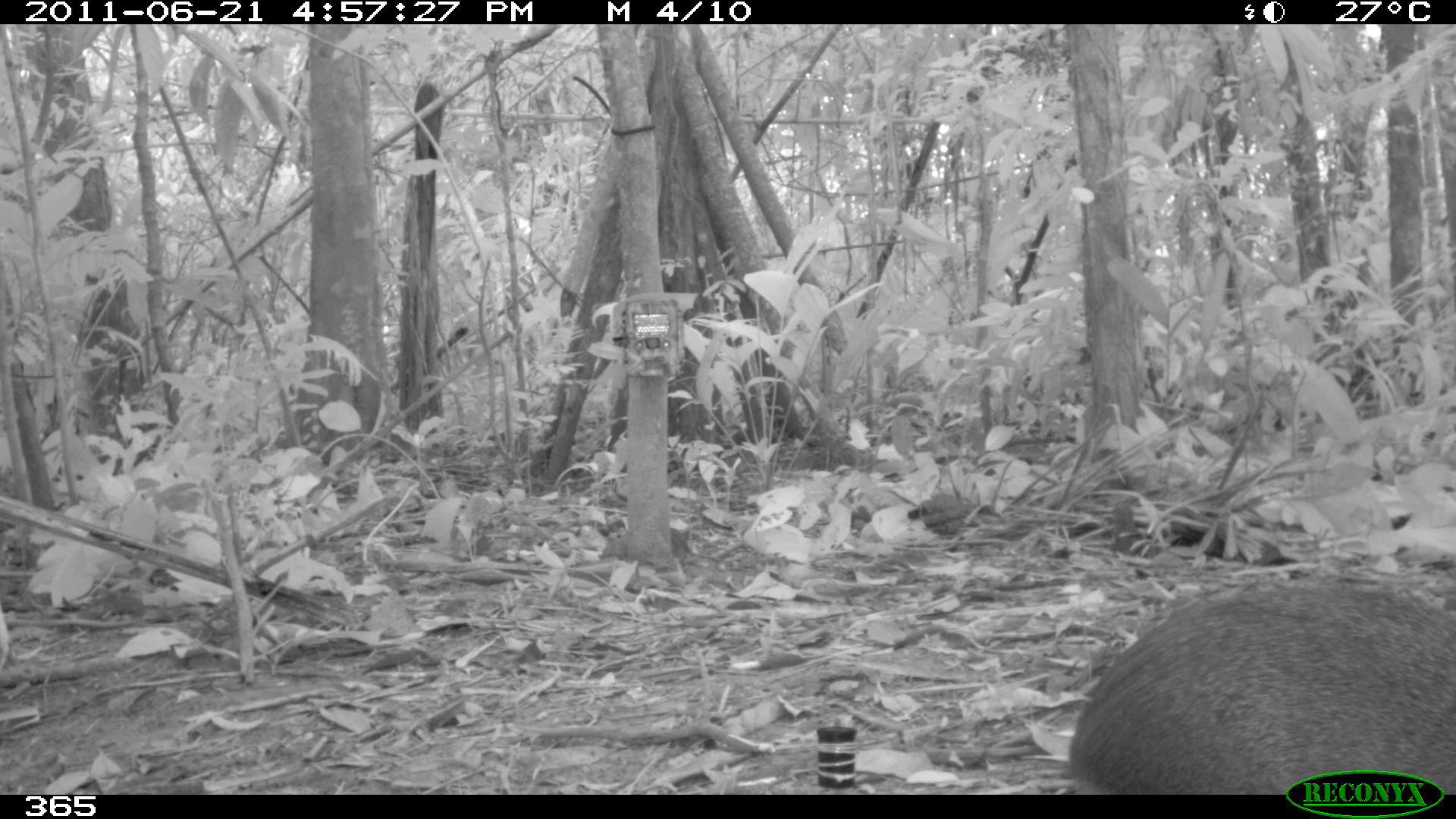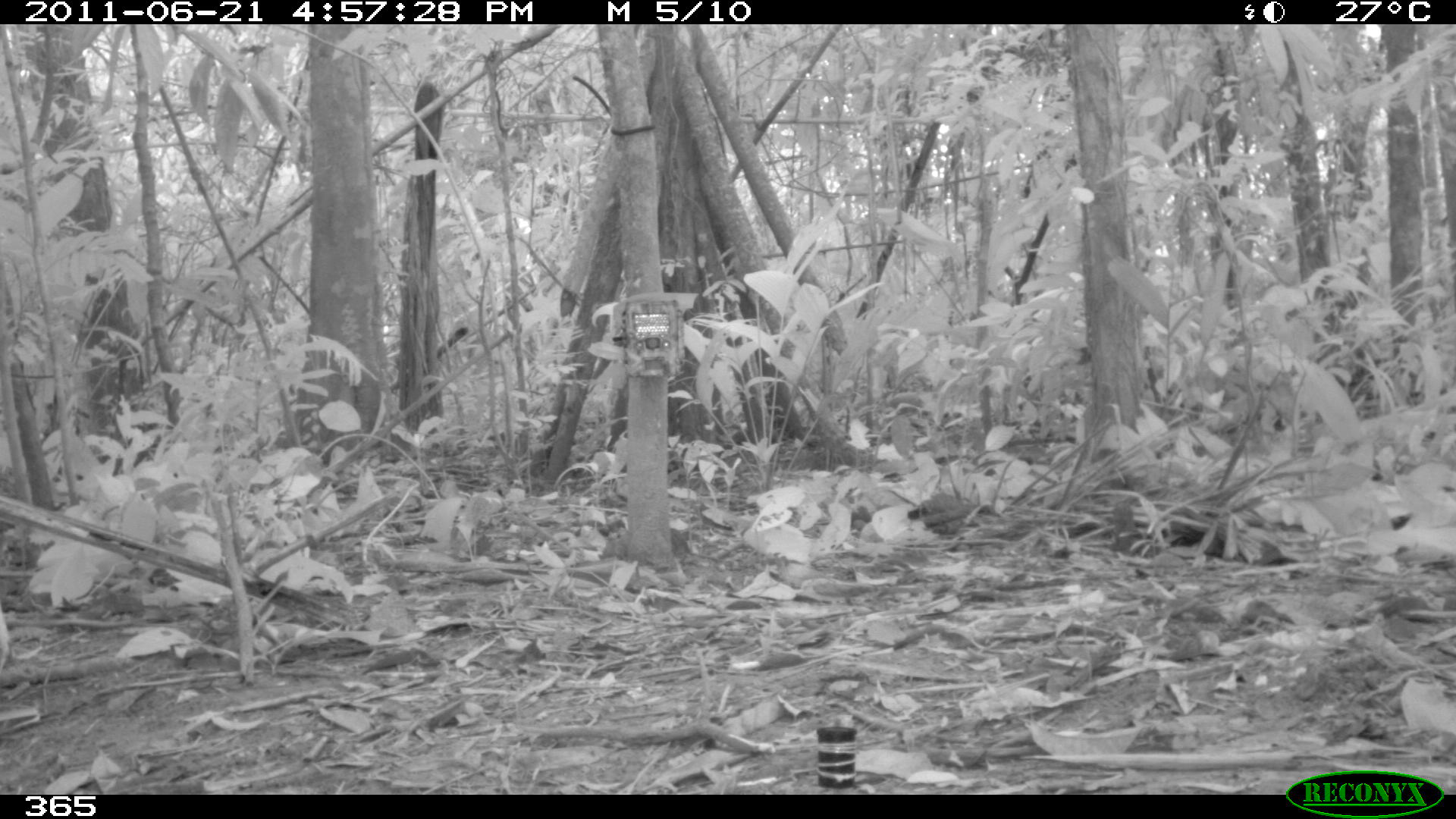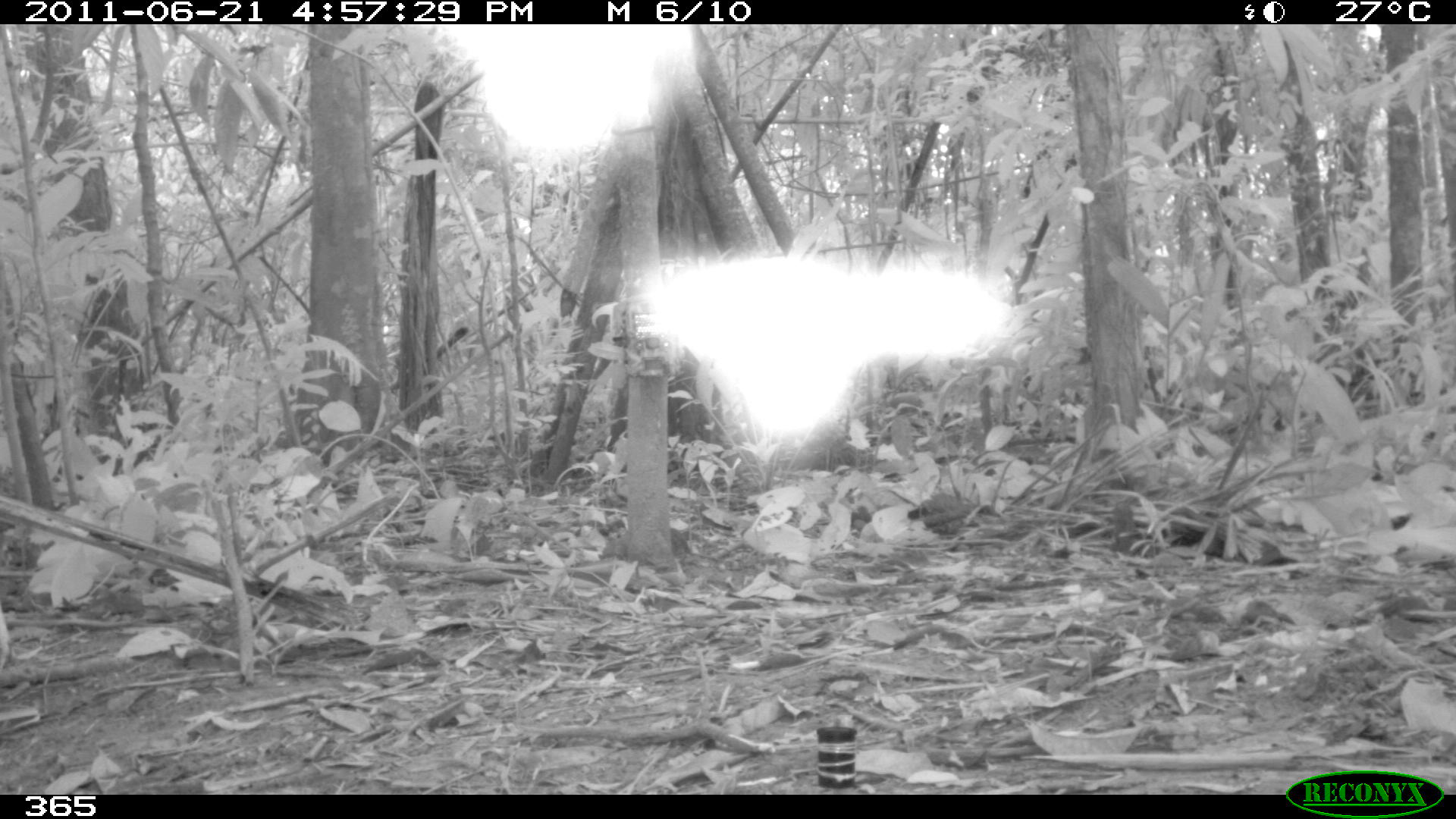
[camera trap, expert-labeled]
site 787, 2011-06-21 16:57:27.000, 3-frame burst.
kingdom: Animalia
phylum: Chordata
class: Mammalia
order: Rodentia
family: Dasyproctidae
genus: Dasyprocta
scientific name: Dasyprocta punctata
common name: central american agouti